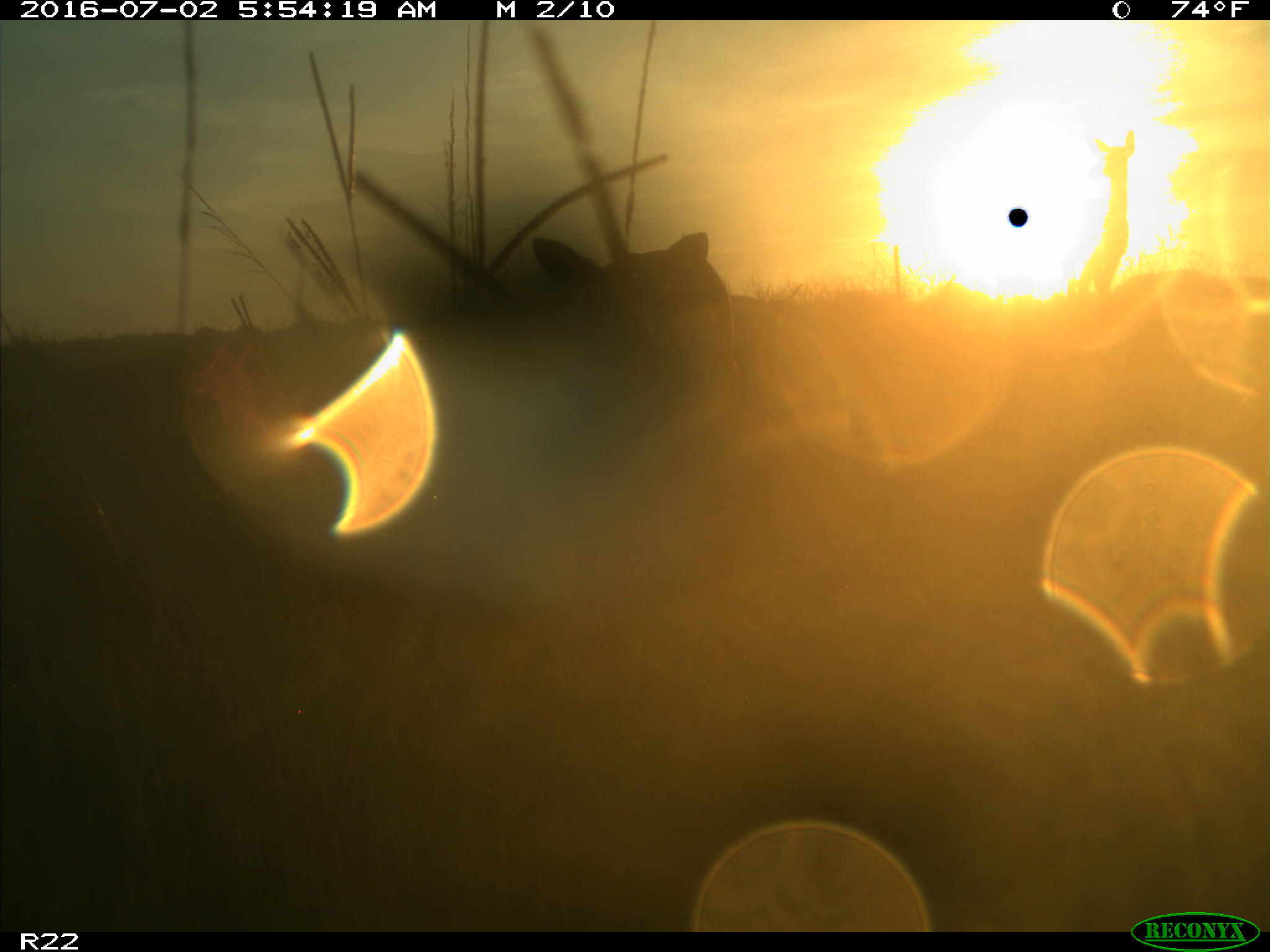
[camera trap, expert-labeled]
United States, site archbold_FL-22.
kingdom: Animalia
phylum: Chordata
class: Mammalia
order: Artiodactyla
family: Cervidae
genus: Odocoileus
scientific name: Odocoileus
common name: deer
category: unidentified deer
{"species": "unidentified deer (deer) (Odocoileus)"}